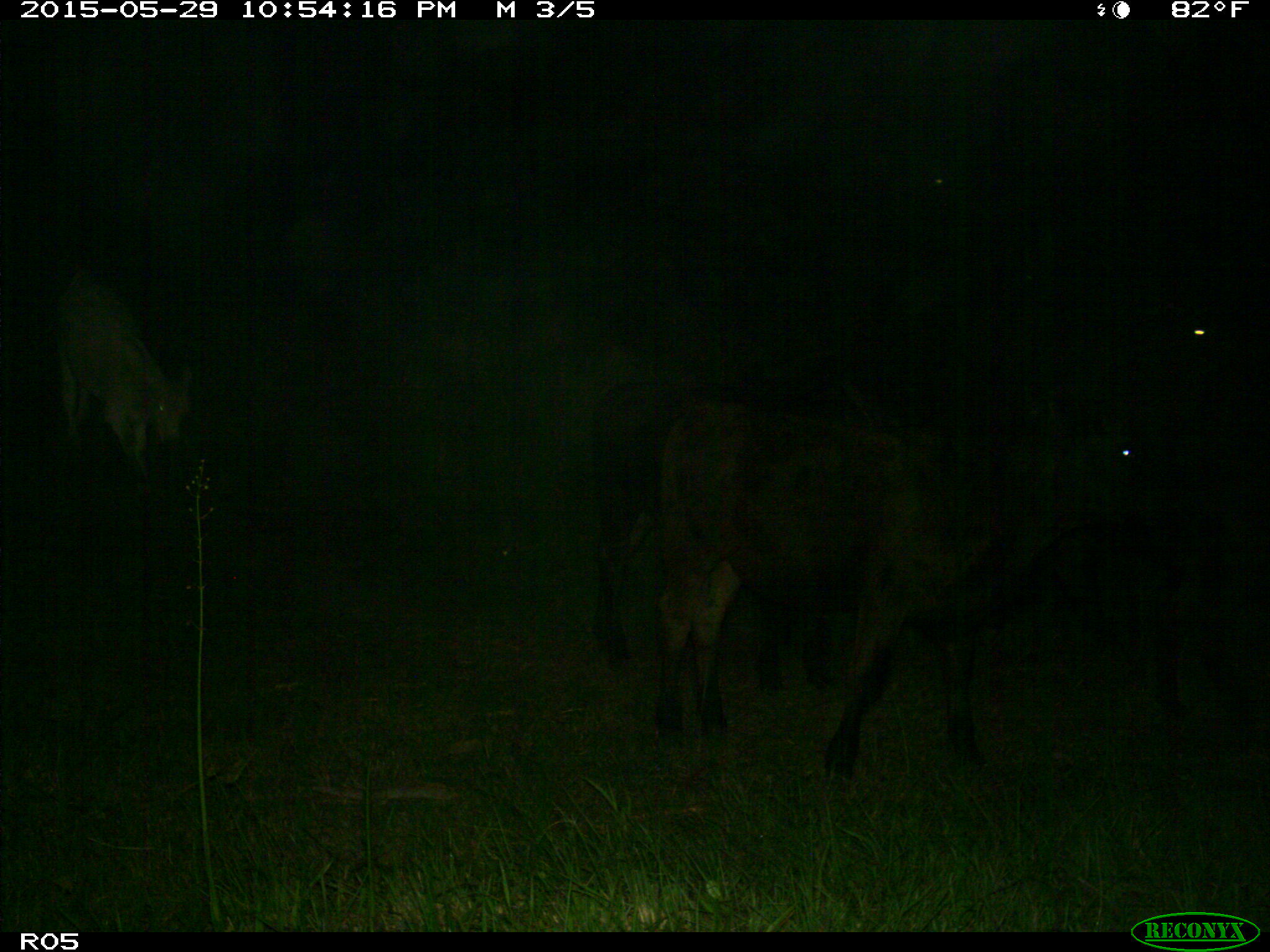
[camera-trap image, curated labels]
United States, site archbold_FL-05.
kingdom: Animalia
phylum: Chordata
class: Mammalia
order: Artiodactyla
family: Bovidae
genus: Bos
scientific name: Bos taurus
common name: domestic cow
Bos taurus (domestic cow).